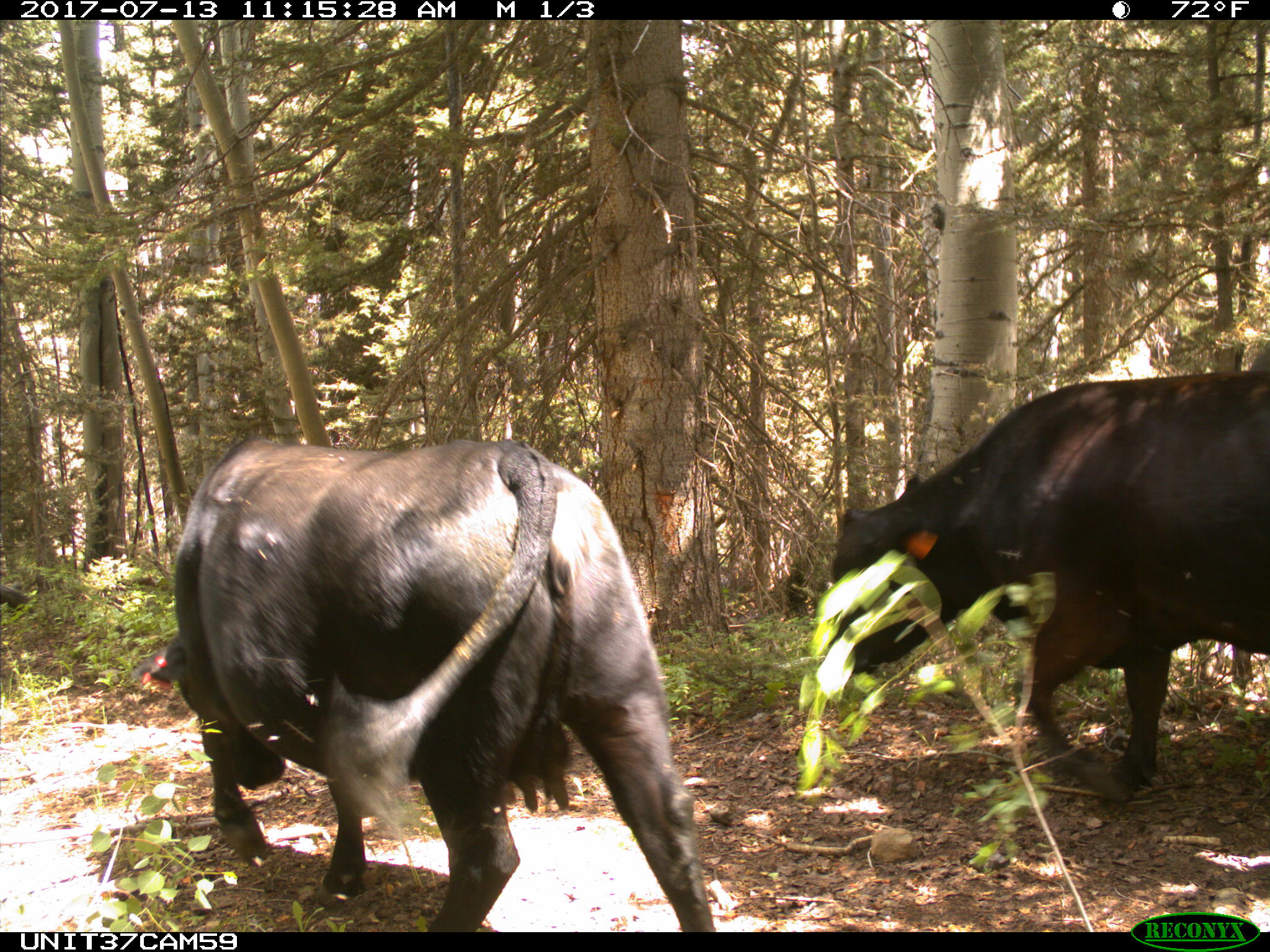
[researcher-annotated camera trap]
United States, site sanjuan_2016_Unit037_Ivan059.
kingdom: Animalia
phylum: Chordata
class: Mammalia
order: Artiodactyla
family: Bovidae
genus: Bos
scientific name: Bos taurus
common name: domestic cow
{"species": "Bos taurus (domestic cow)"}